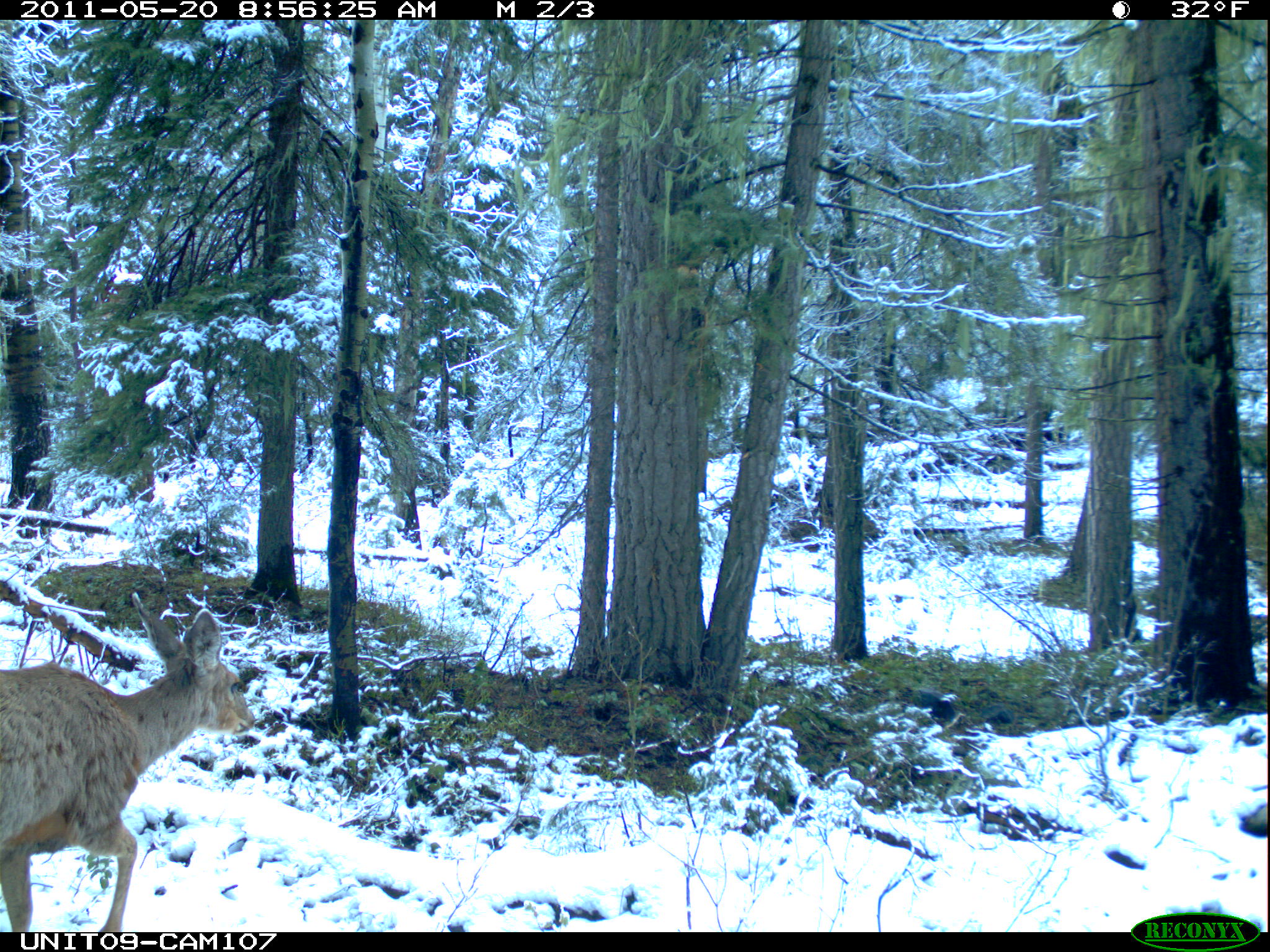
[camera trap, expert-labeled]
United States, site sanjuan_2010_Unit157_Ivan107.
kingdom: Animalia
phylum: Chordata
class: Mammalia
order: Artiodactyla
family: Cervidae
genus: Odocoileus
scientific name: Odocoileus hemionus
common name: mule deer